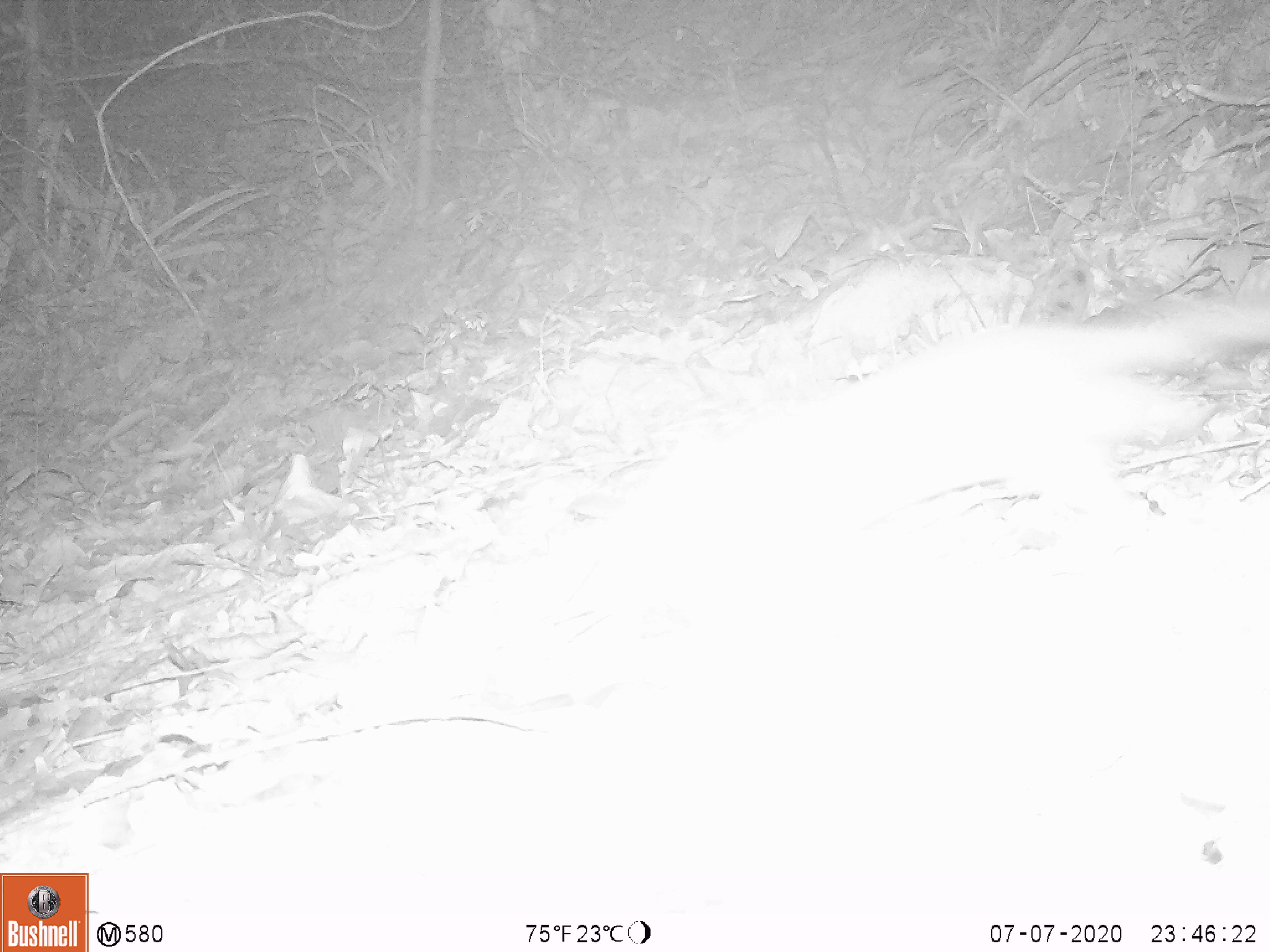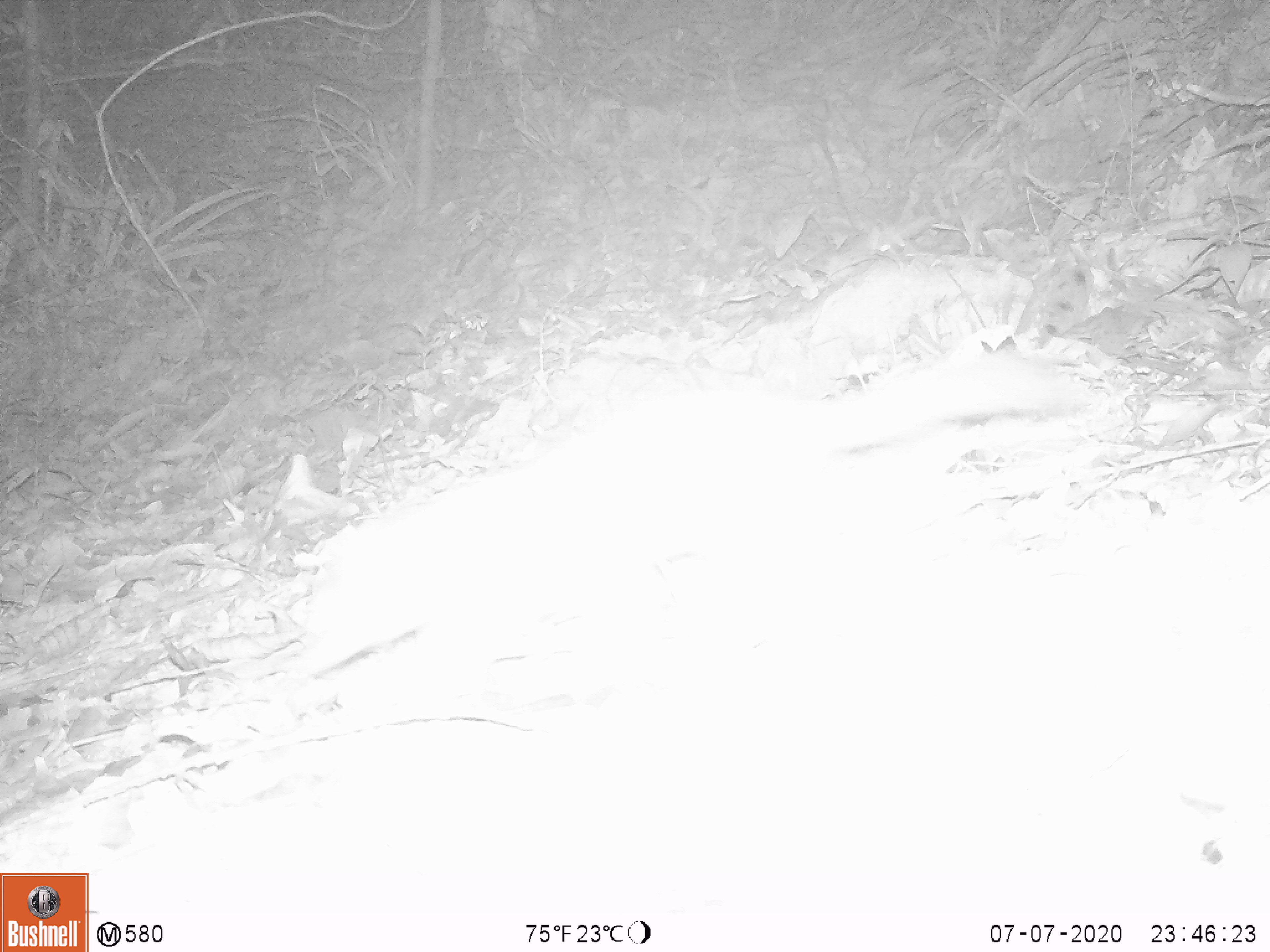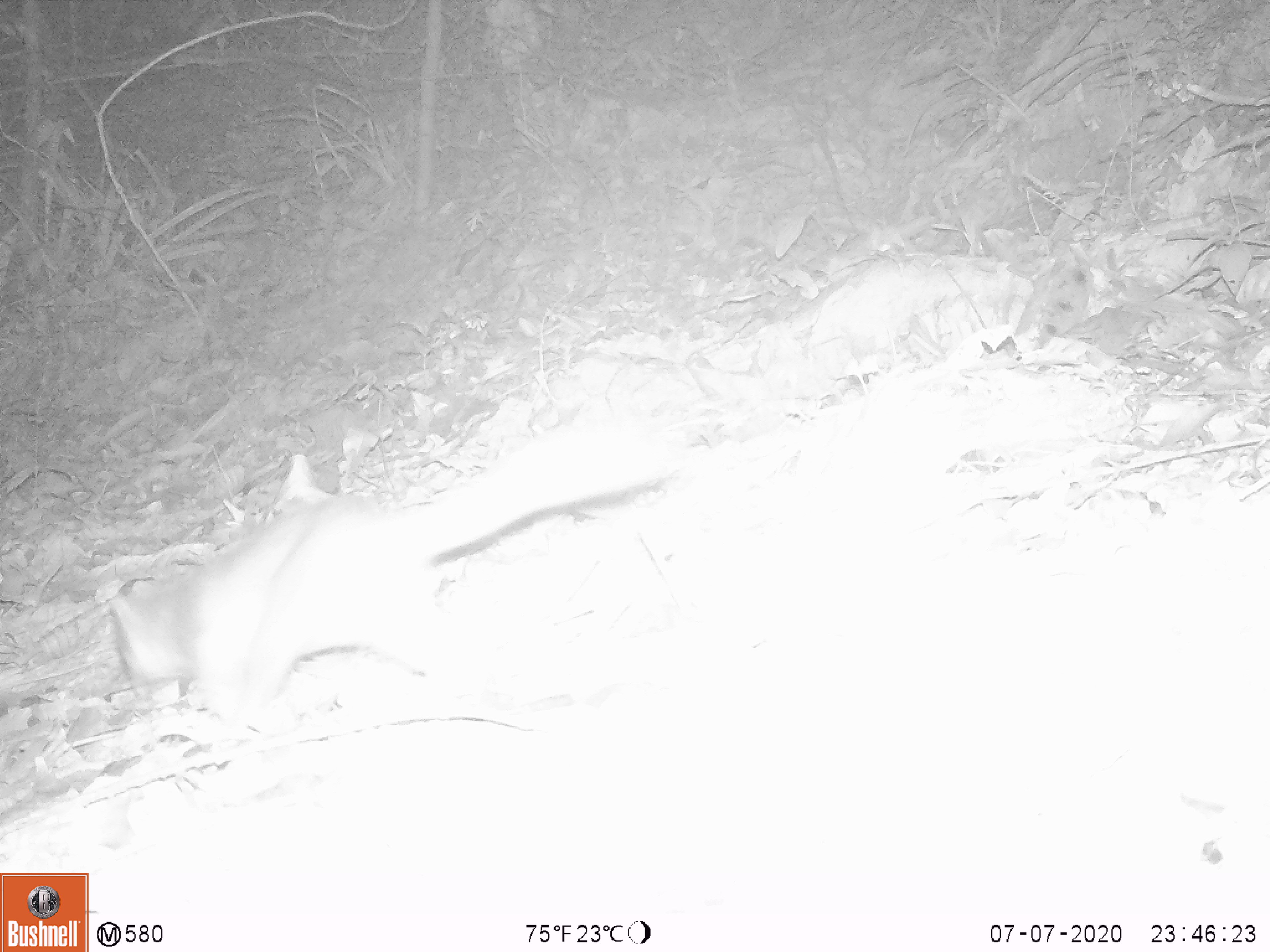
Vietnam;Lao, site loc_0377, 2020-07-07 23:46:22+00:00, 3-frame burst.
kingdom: Animalia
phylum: Chordata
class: Mammalia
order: Carnivora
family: Mustelidae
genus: Melogale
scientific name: Melogale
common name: ferret badger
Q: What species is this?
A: Ferret badger (Melogale).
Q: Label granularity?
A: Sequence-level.